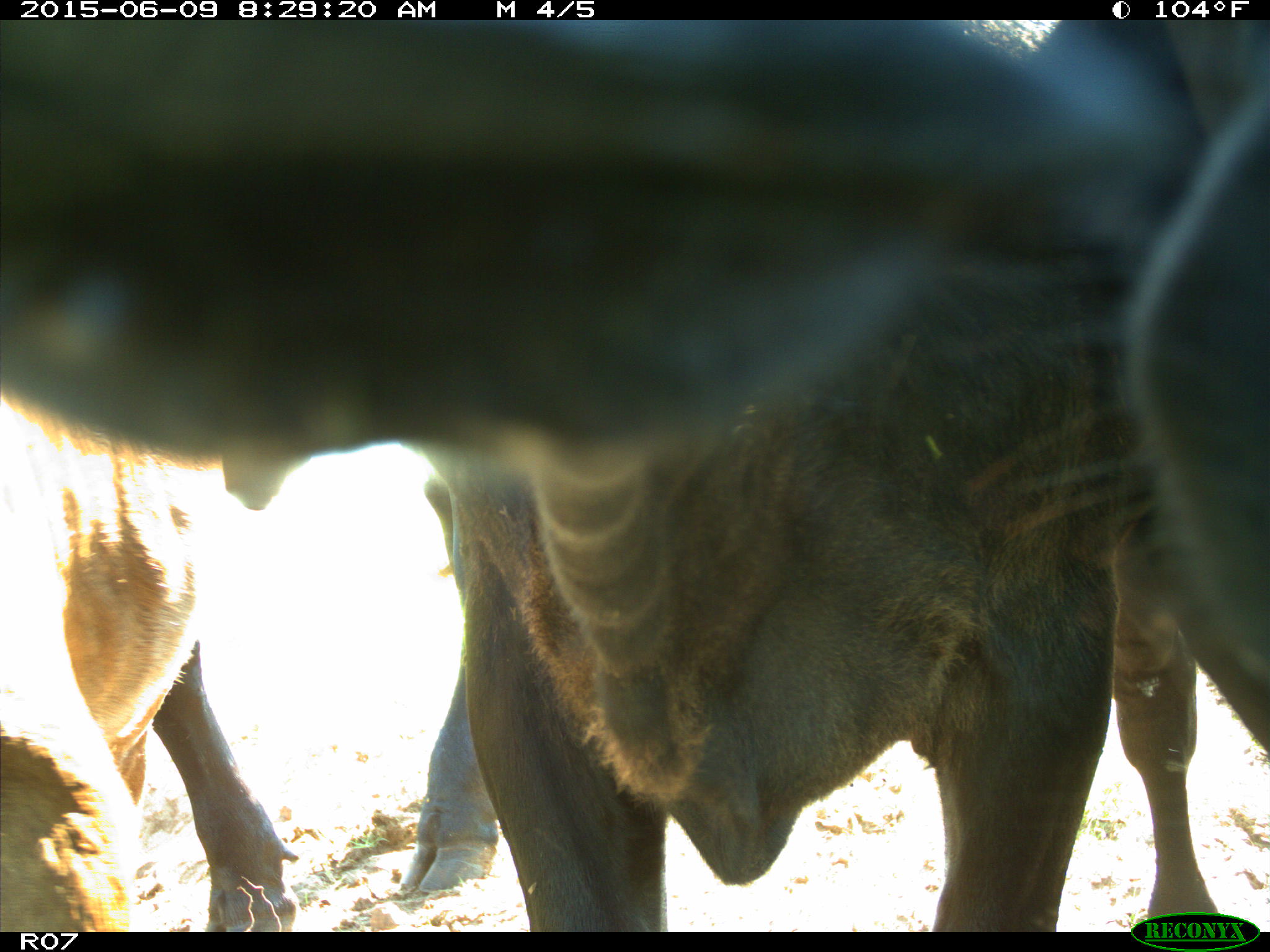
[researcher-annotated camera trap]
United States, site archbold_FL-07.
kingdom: Animalia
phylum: Chordata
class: Mammalia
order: Artiodactyla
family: Bovidae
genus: Bos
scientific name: Bos taurus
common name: domestic cow